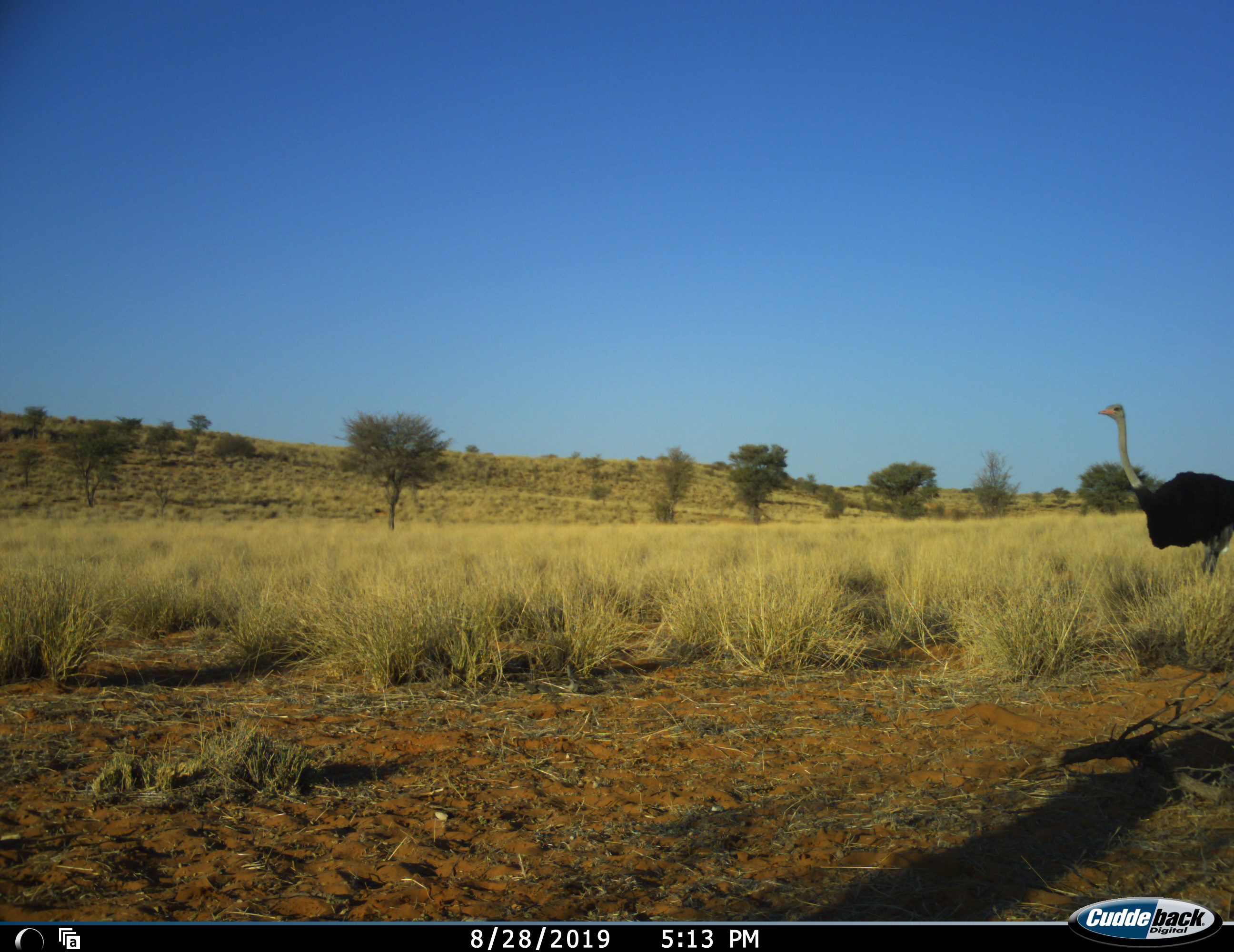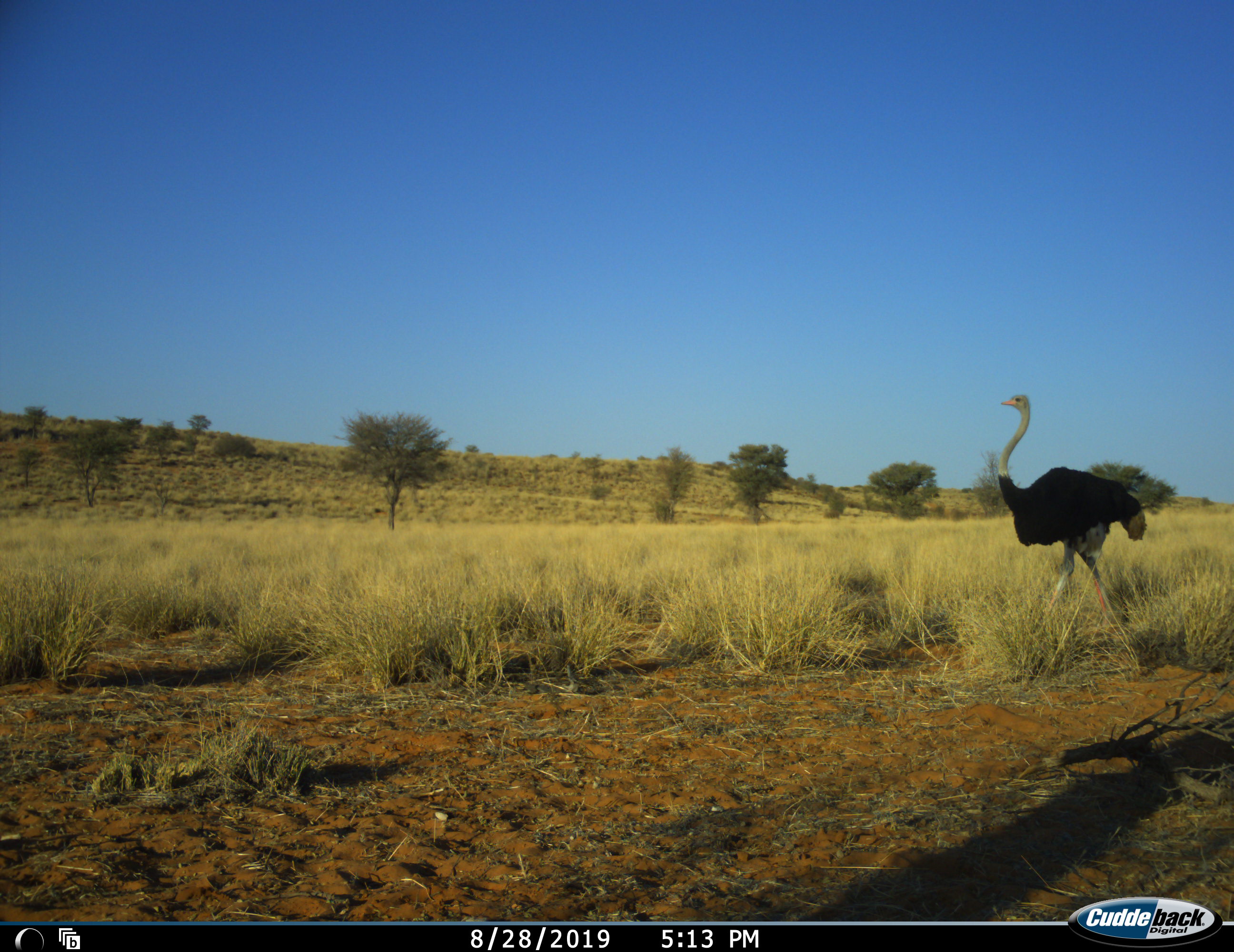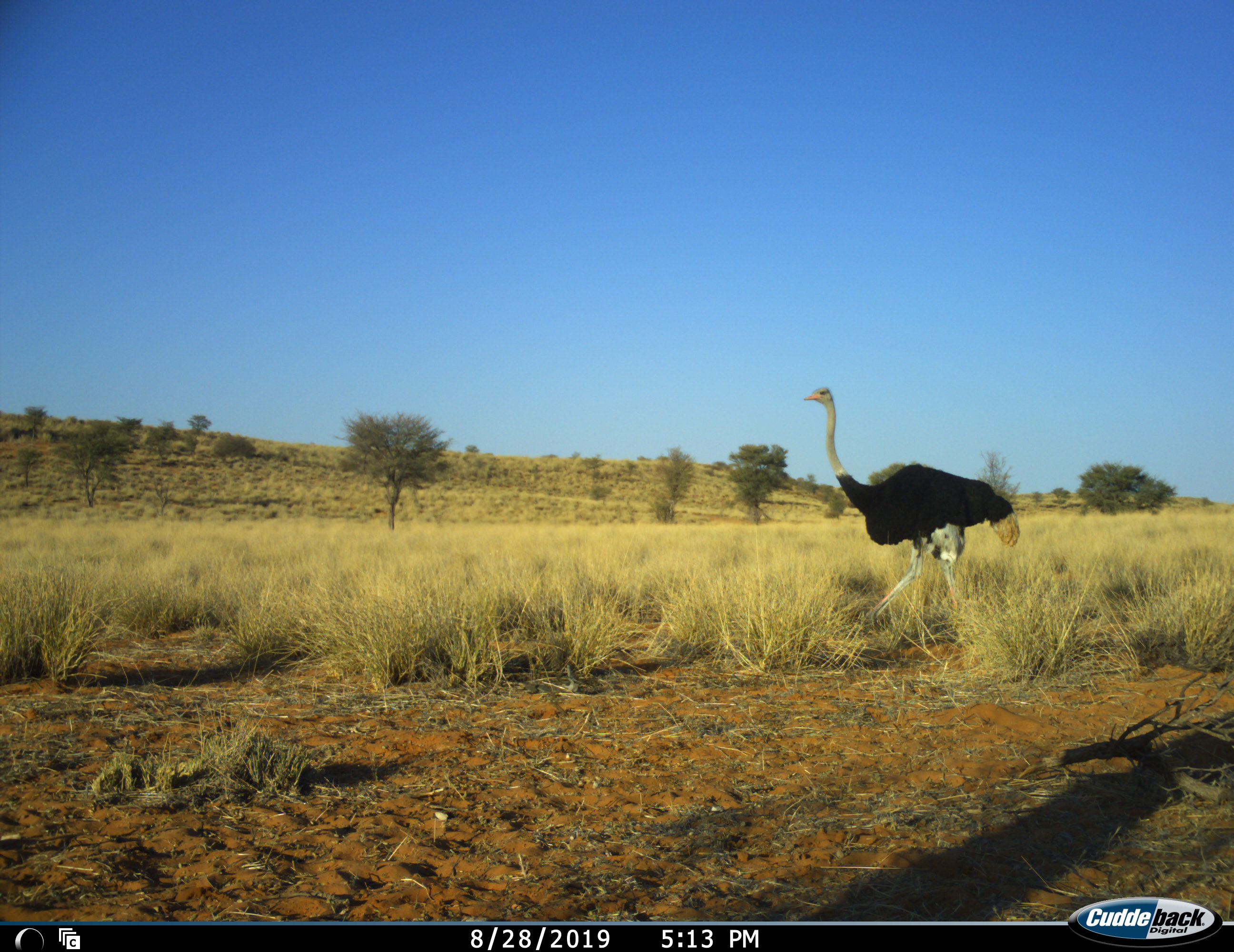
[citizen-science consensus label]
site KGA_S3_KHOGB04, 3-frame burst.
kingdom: Animalia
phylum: Chordata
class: Aves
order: Struthioniformes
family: Struthionidae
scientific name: Struthionidae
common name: ostrich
Ostrich (Struthionidae), count 1. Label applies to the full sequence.